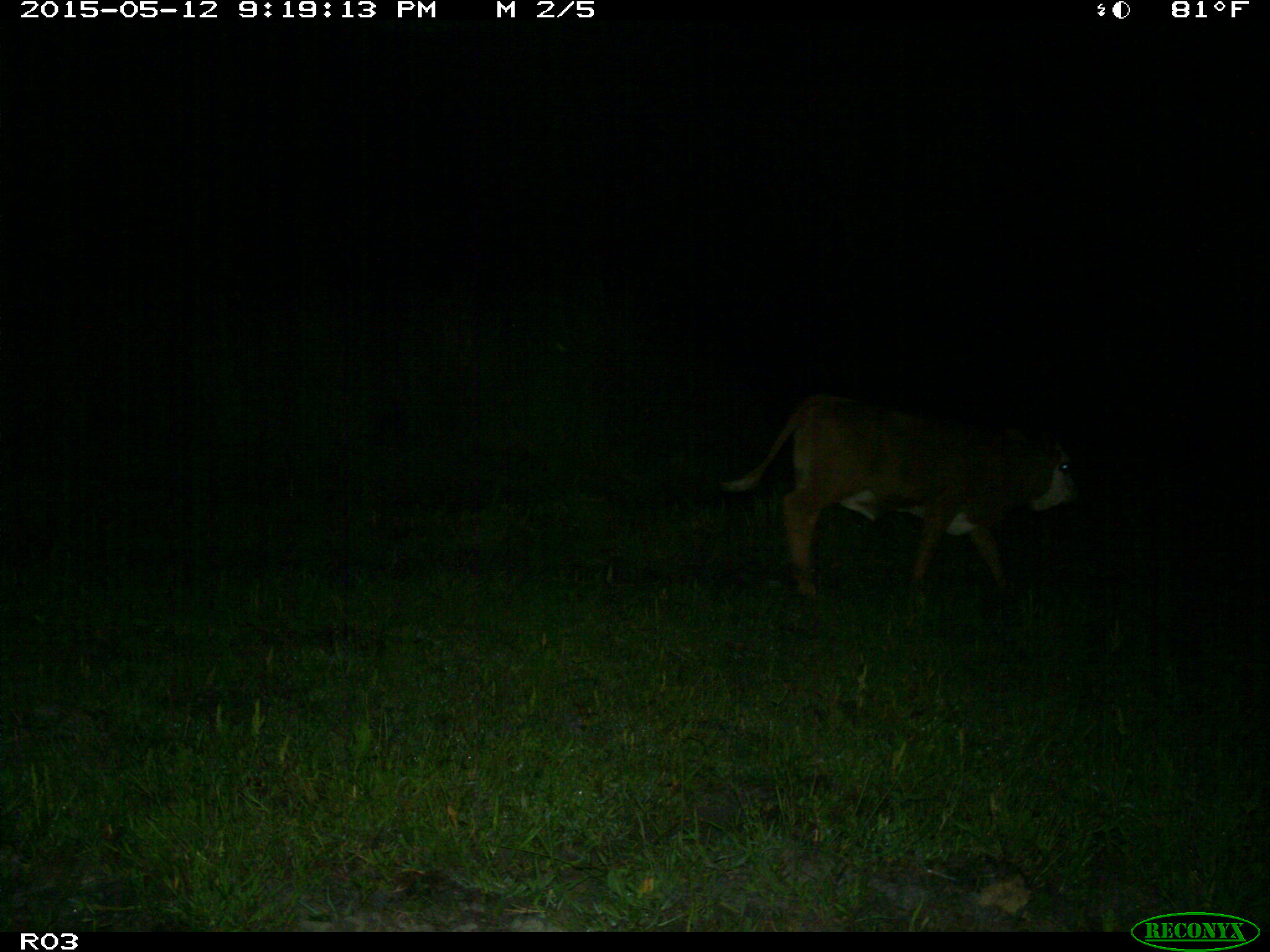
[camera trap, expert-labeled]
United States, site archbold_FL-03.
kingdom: Animalia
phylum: Chordata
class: Mammalia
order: Artiodactyla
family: Bovidae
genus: Bos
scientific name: Bos taurus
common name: domestic cow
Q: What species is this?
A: Bos taurus (domestic cow).